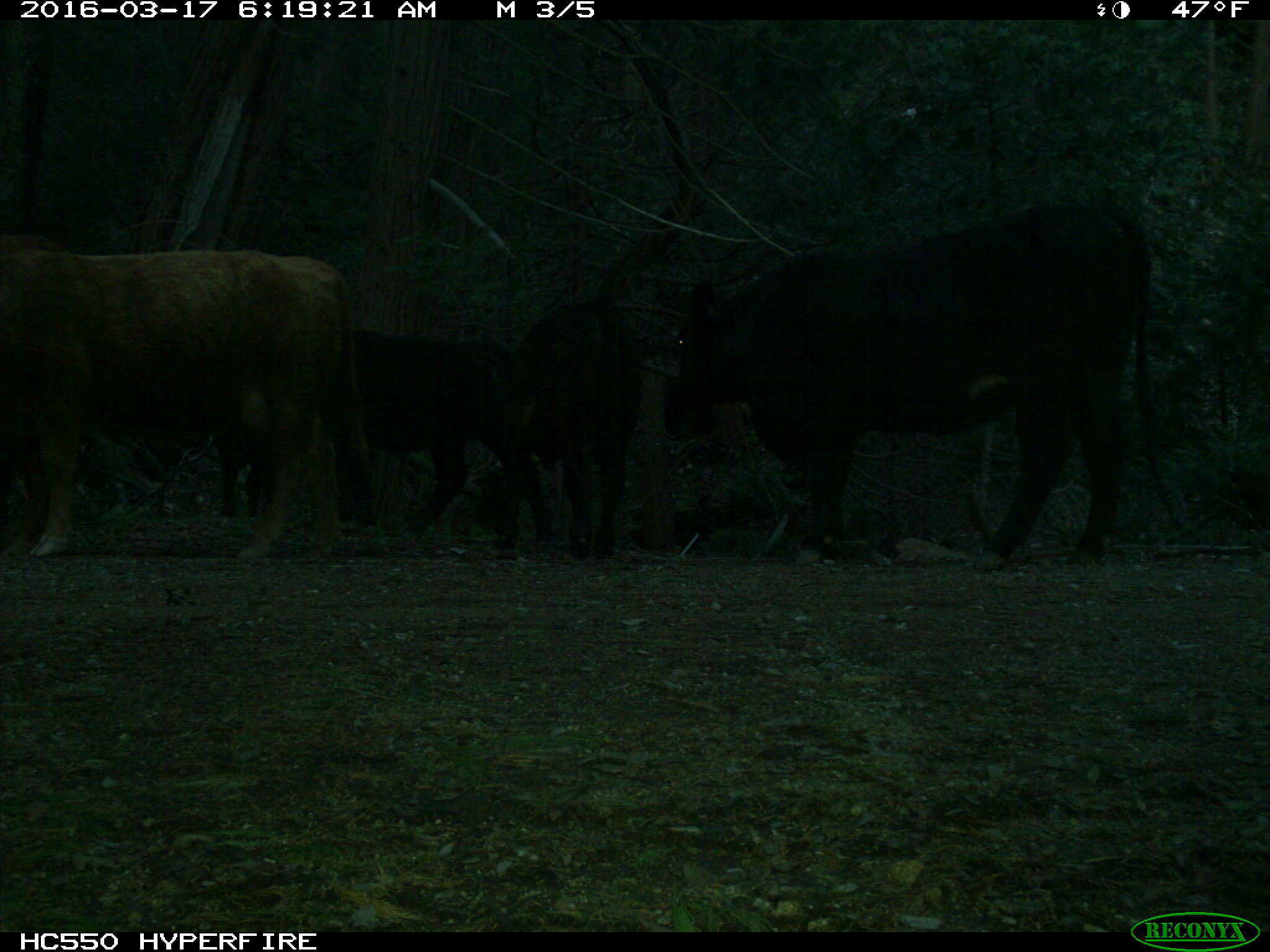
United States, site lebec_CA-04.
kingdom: Animalia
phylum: Chordata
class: Mammalia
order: Artiodactyla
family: Bovidae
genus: Bos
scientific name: Bos taurus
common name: domestic cow